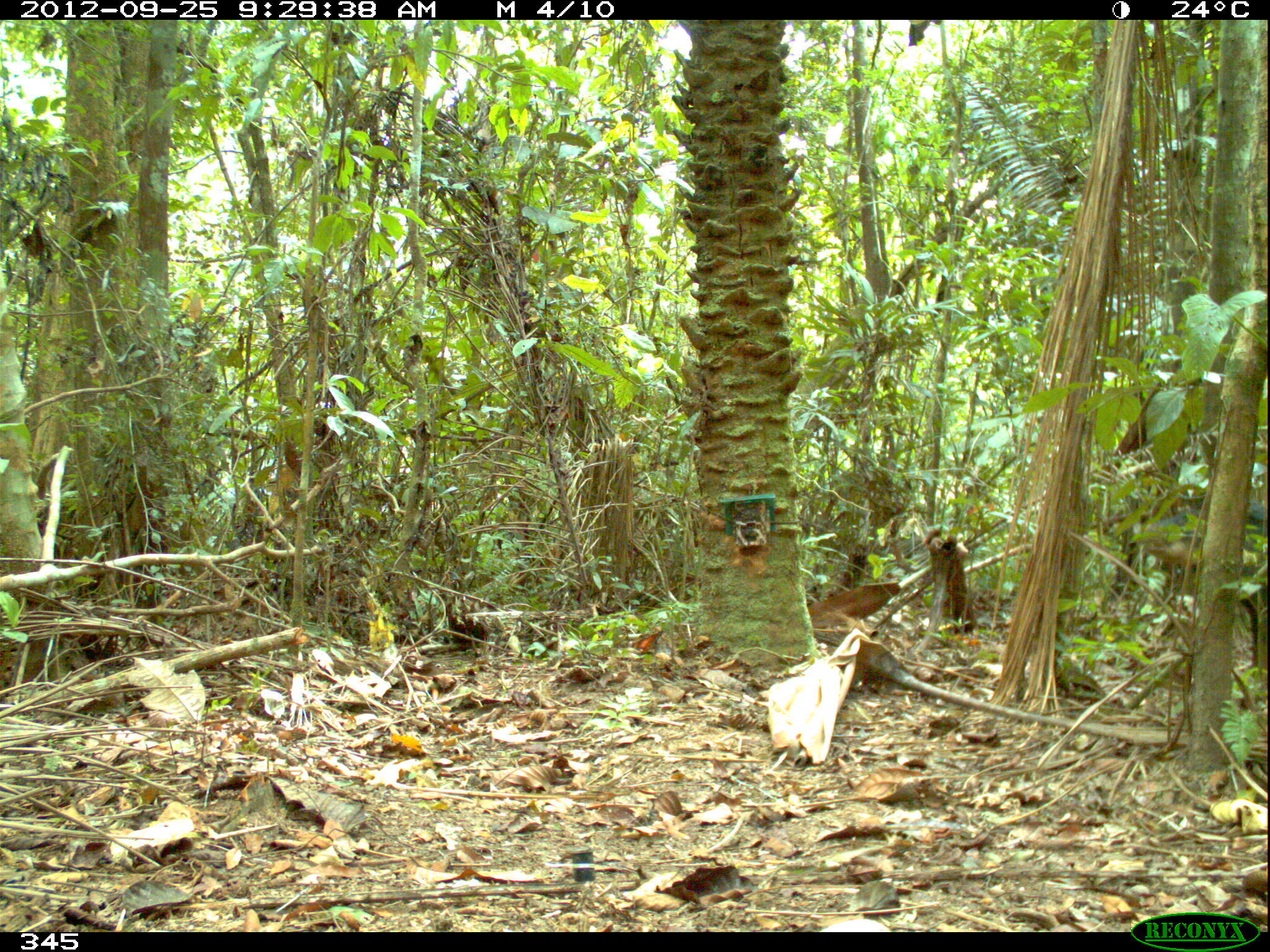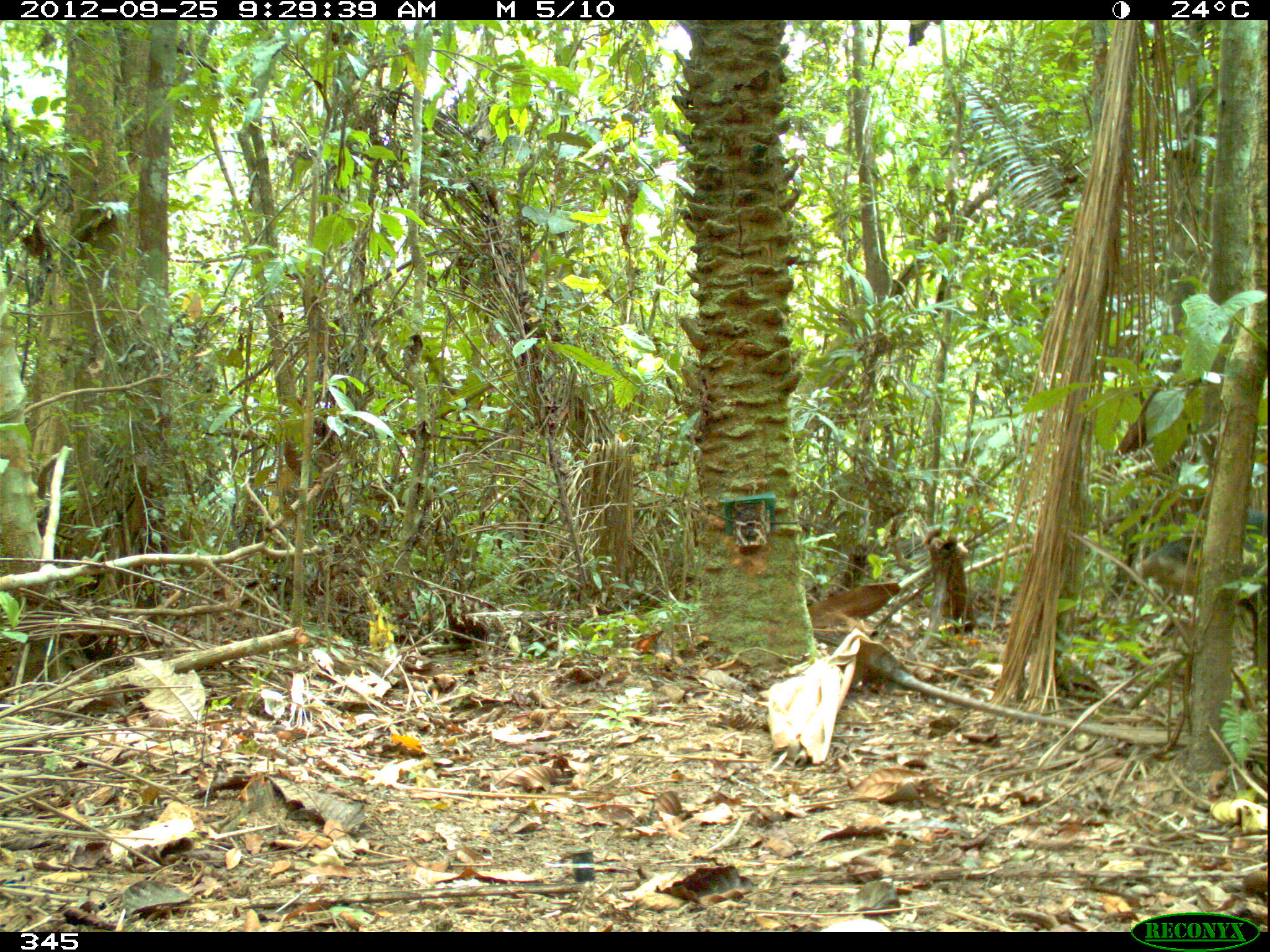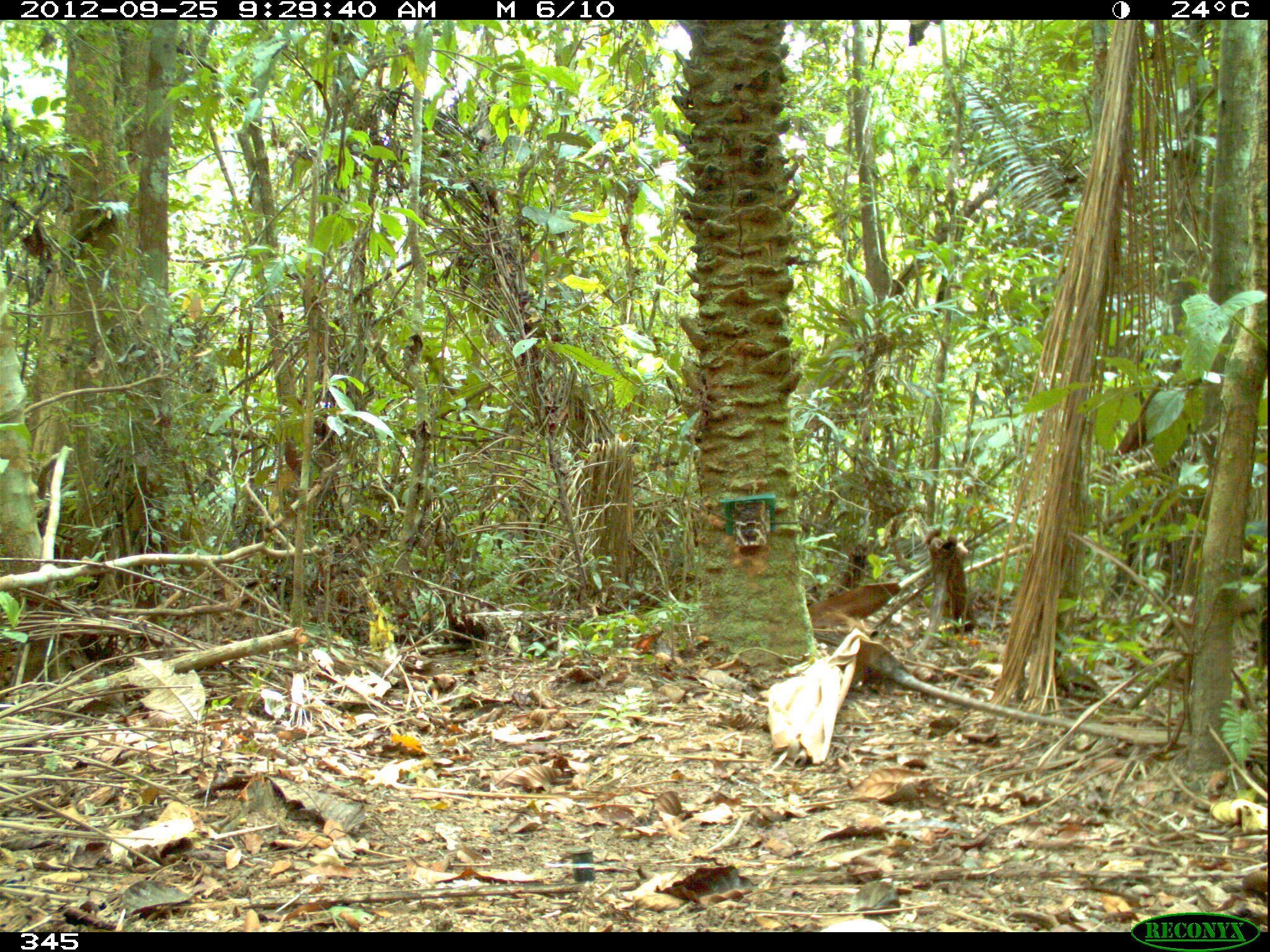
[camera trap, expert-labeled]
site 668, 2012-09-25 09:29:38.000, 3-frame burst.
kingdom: Animalia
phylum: Chordata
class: Mammalia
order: Artiodactyla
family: Tayassuidae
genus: Tayassu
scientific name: Tayassu pecari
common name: white-lipped peccary